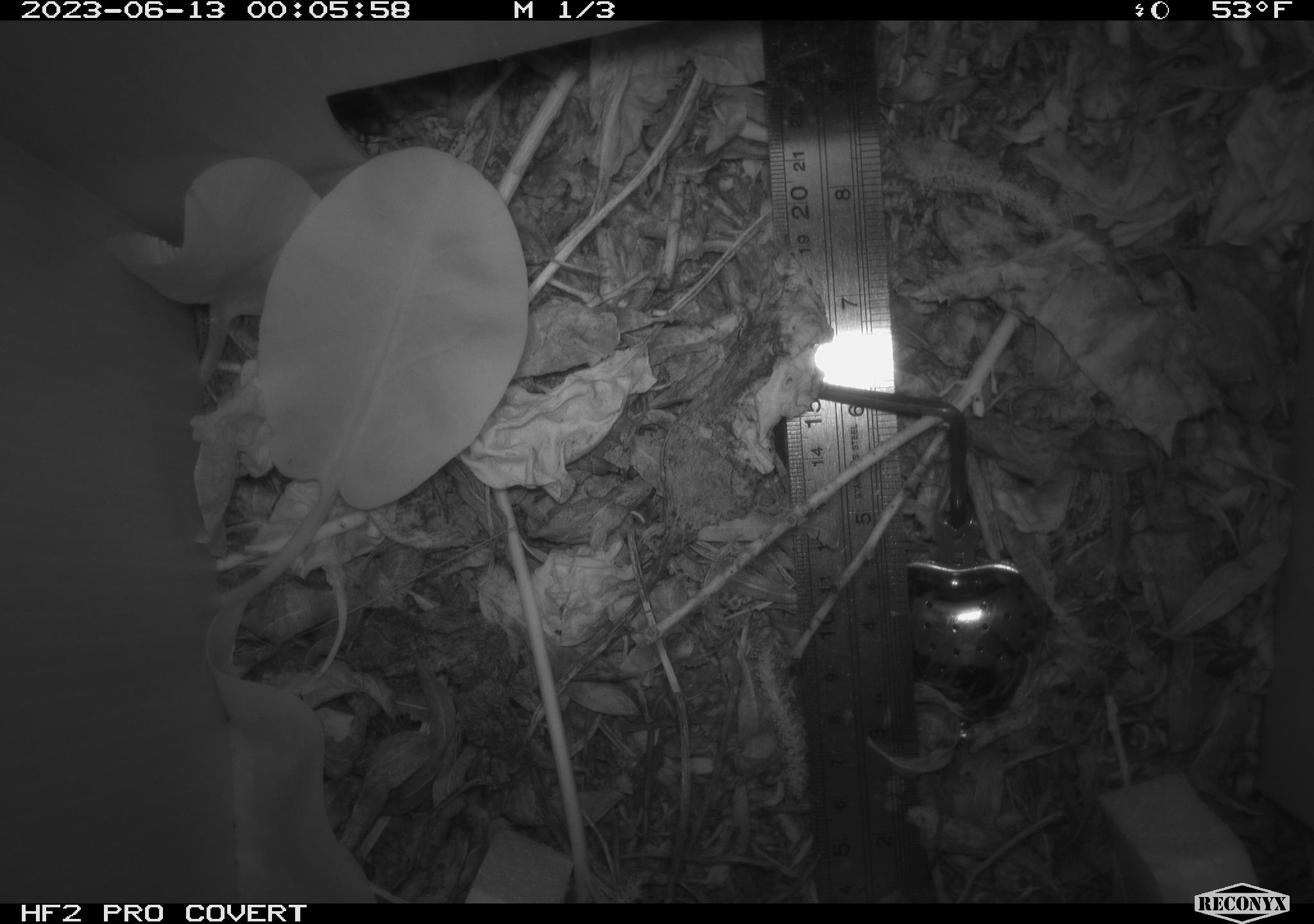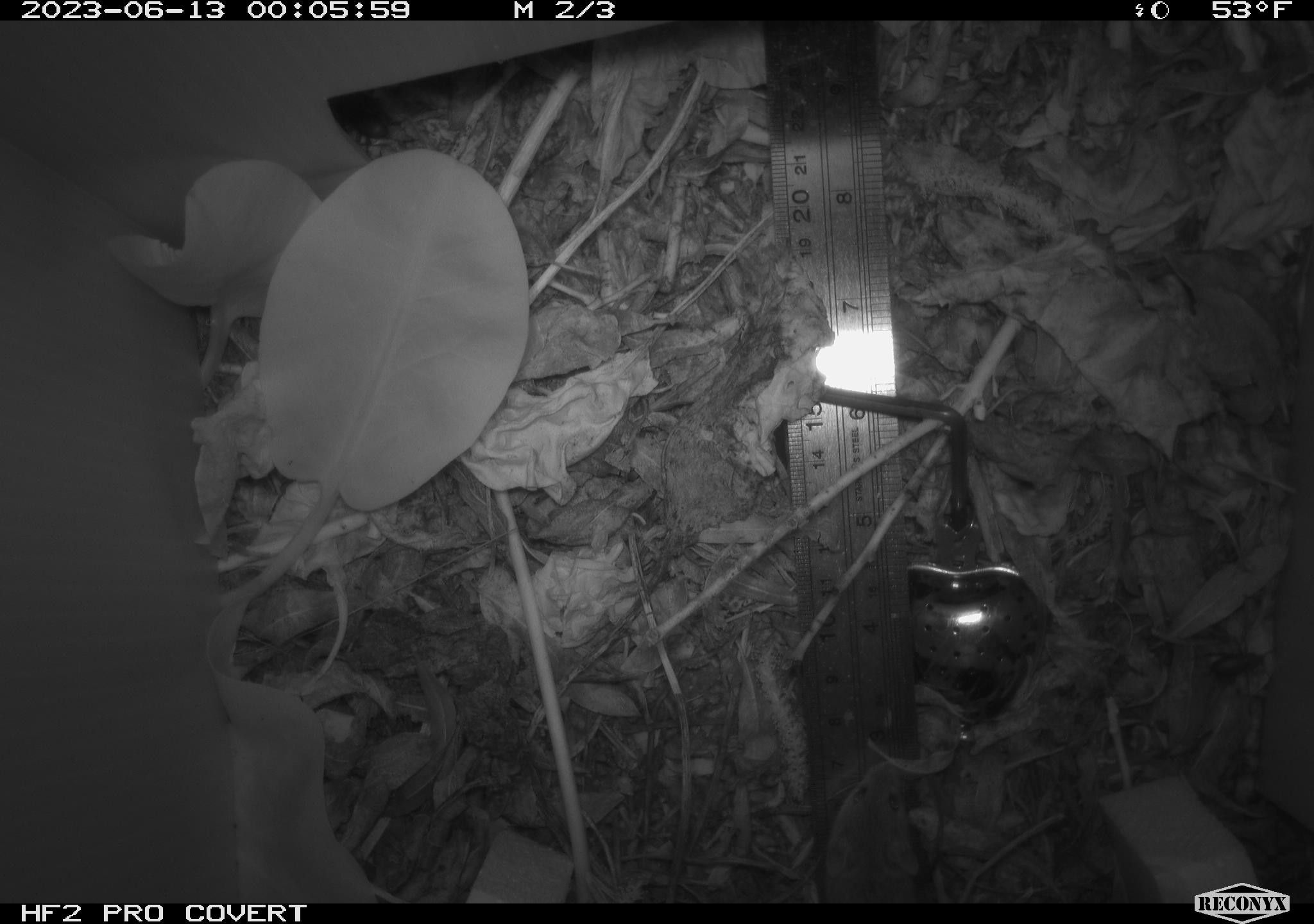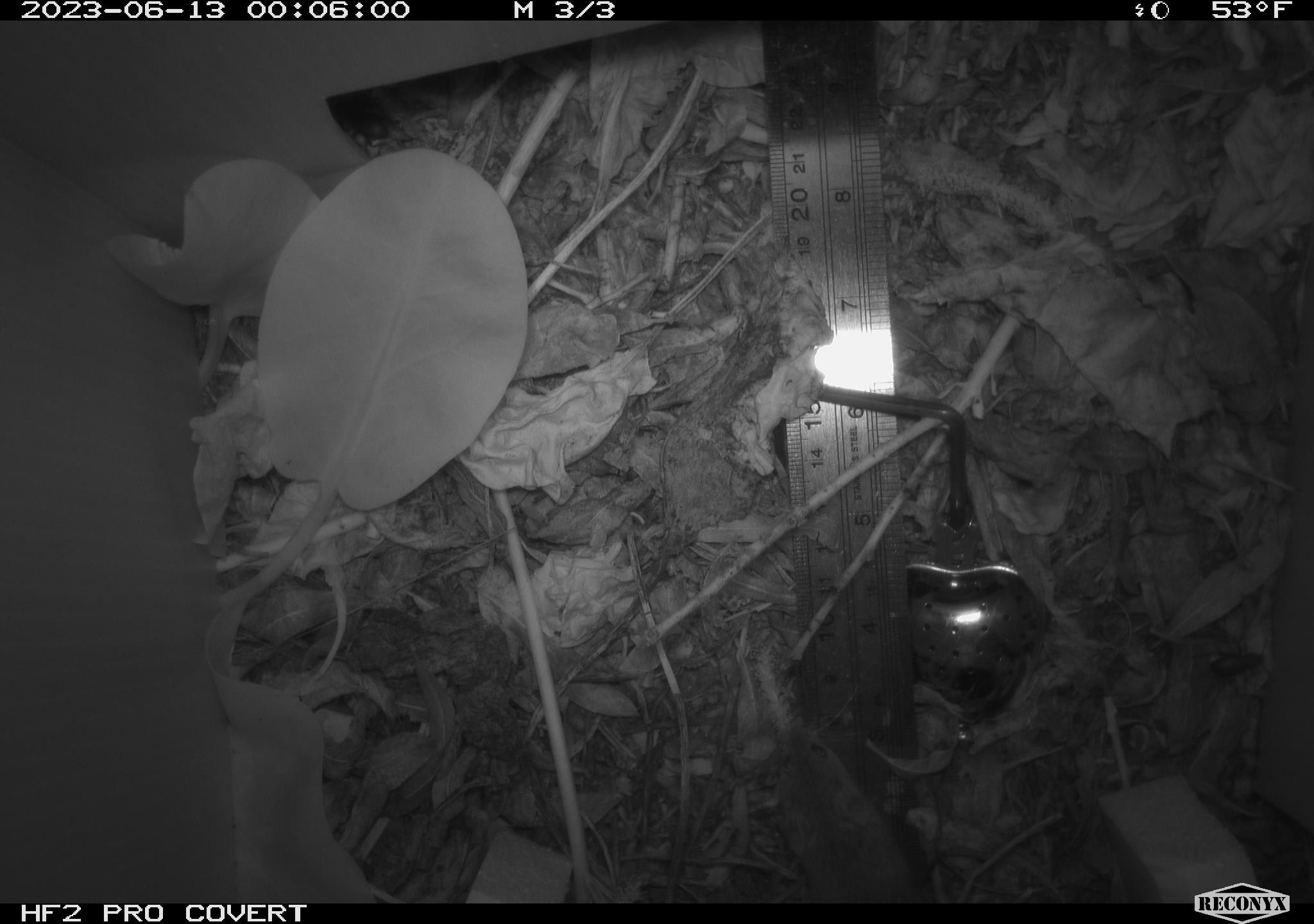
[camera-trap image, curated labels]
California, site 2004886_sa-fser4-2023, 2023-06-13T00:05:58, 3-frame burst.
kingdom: Animalia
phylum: Chordata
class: Mammalia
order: Rodentia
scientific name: Rodentia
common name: mouse species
Mouse species (Rodentia).